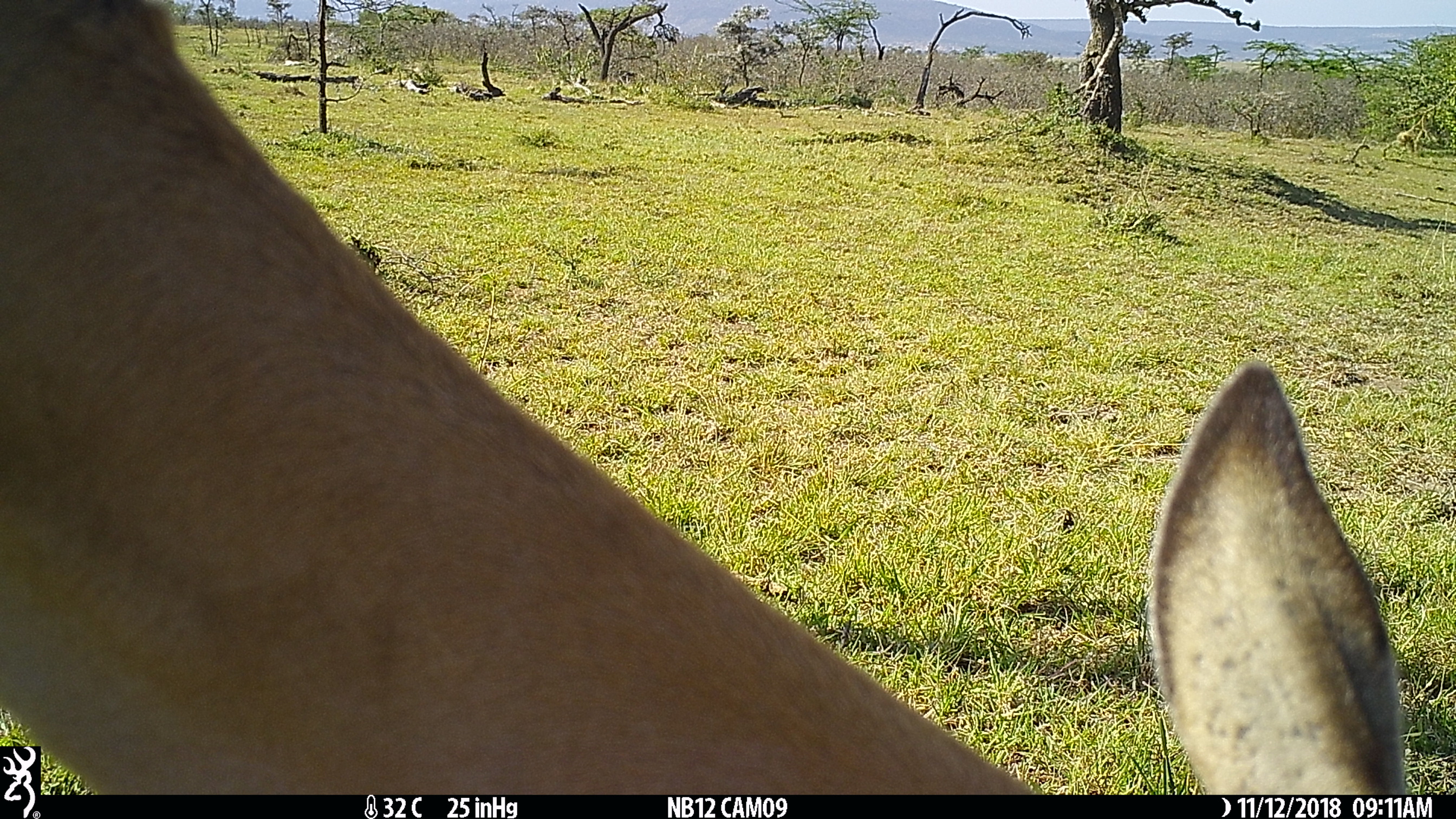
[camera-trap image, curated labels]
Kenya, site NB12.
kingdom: Animalia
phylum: Chordata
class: Mammalia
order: Artiodactyla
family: Bovidae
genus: Aepyceros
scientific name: Aepyceros melampus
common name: impala